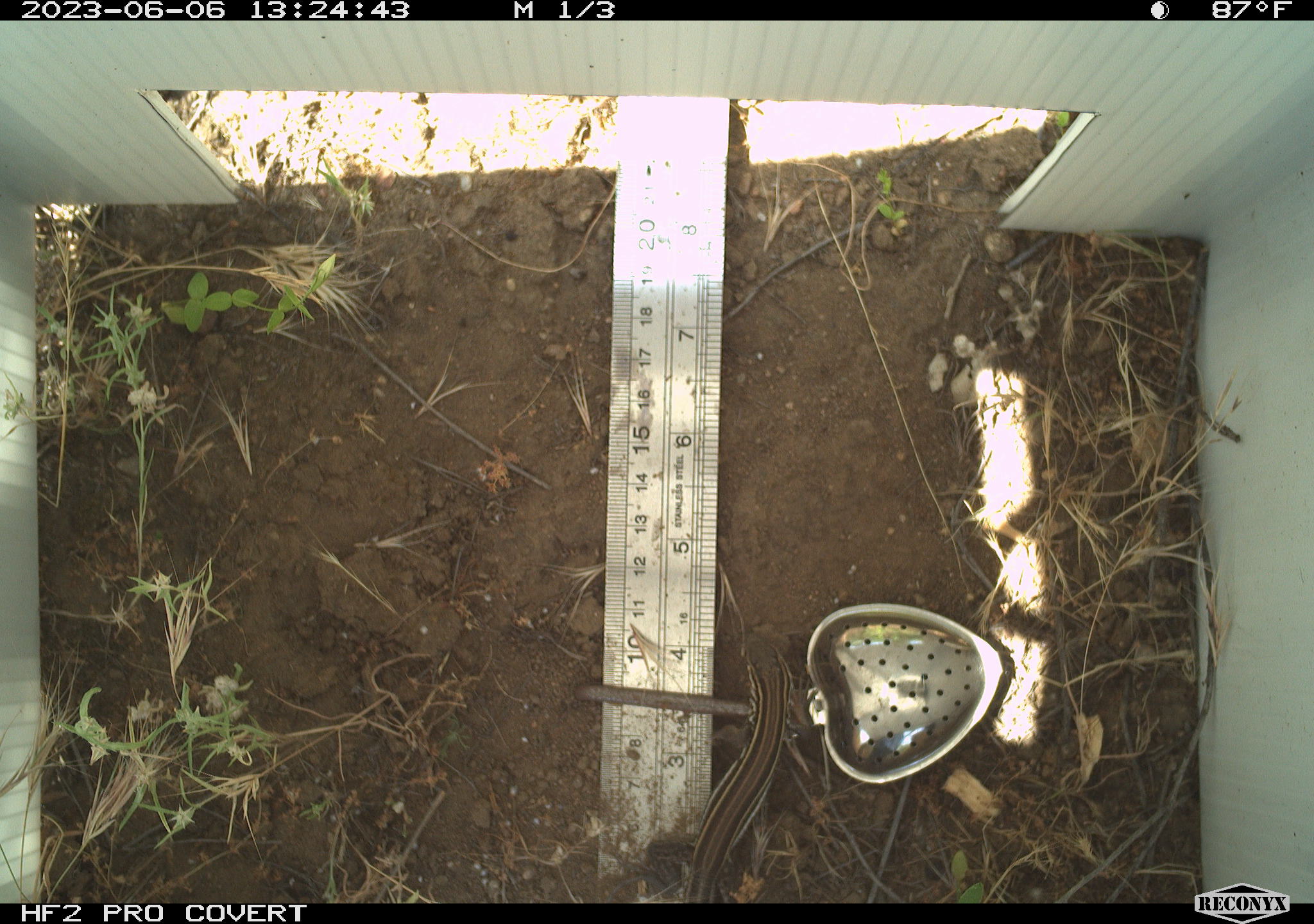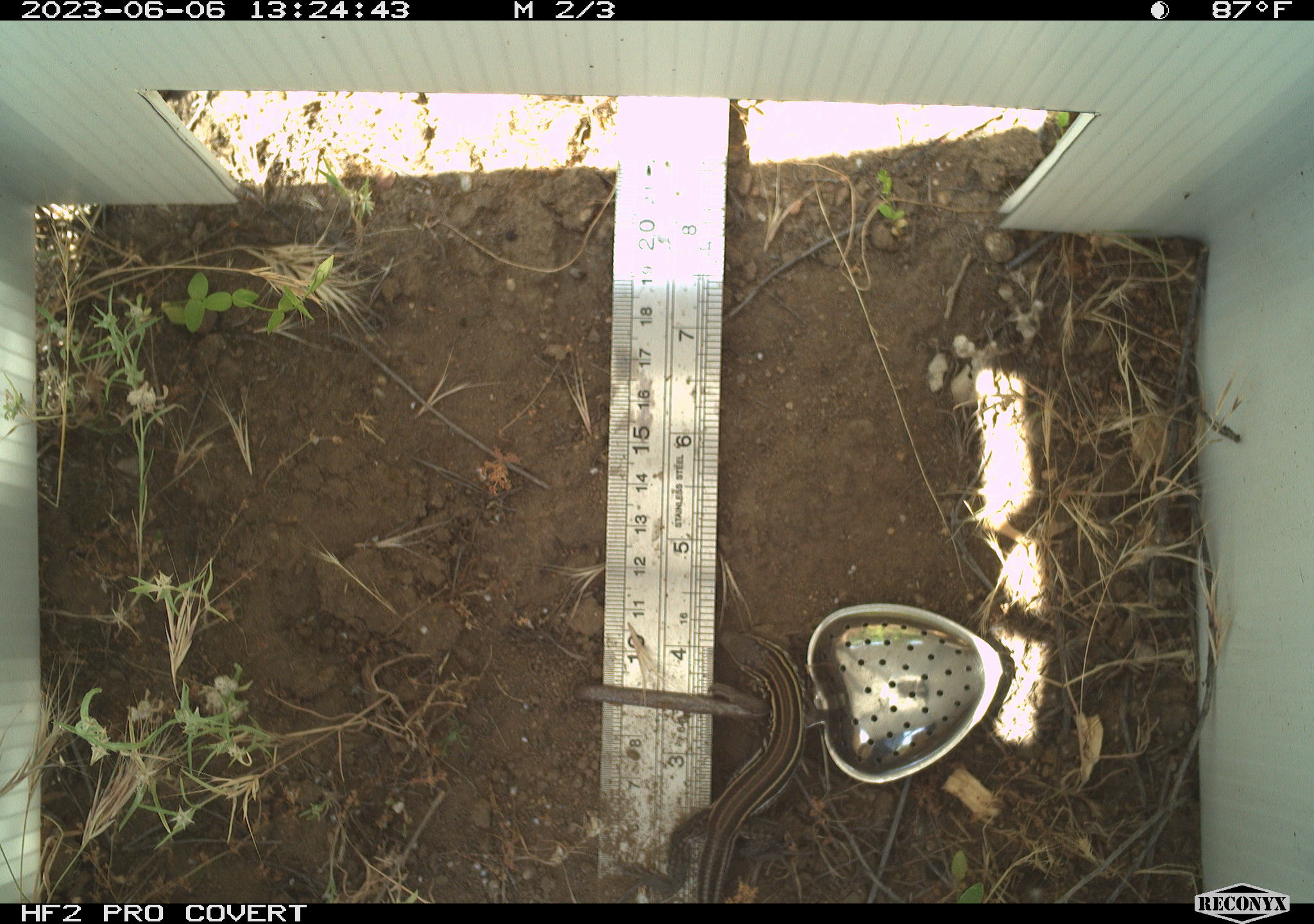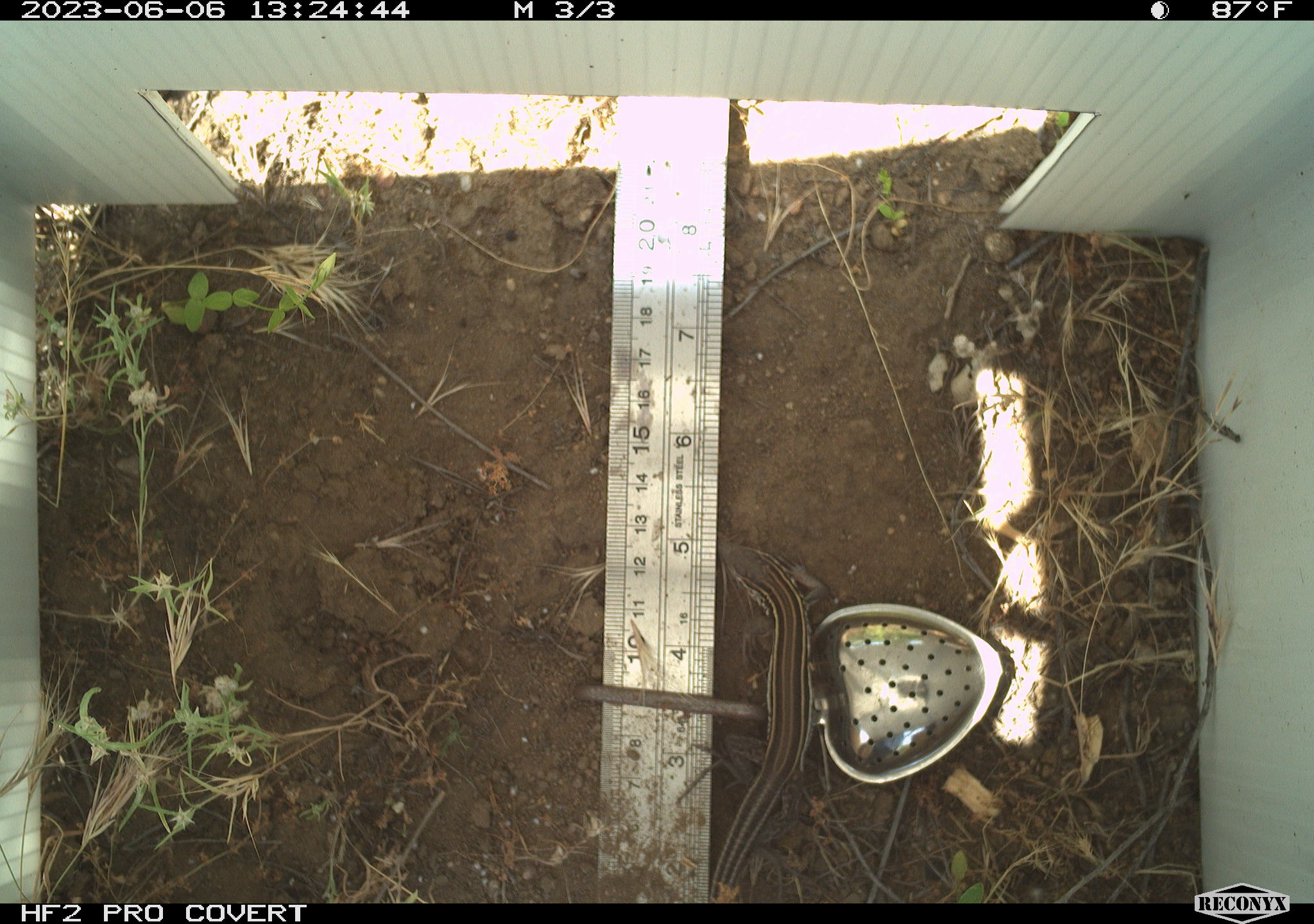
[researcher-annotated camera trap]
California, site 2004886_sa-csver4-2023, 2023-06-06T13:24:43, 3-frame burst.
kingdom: Animalia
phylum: Chordata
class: Reptilia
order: Squamata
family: Teiidae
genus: Aspidoscelis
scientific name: Aspidoscelis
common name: whiptail lizards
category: aspidoscelis species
Aspidoscelis species (whiptail lizards) (Aspidoscelis).